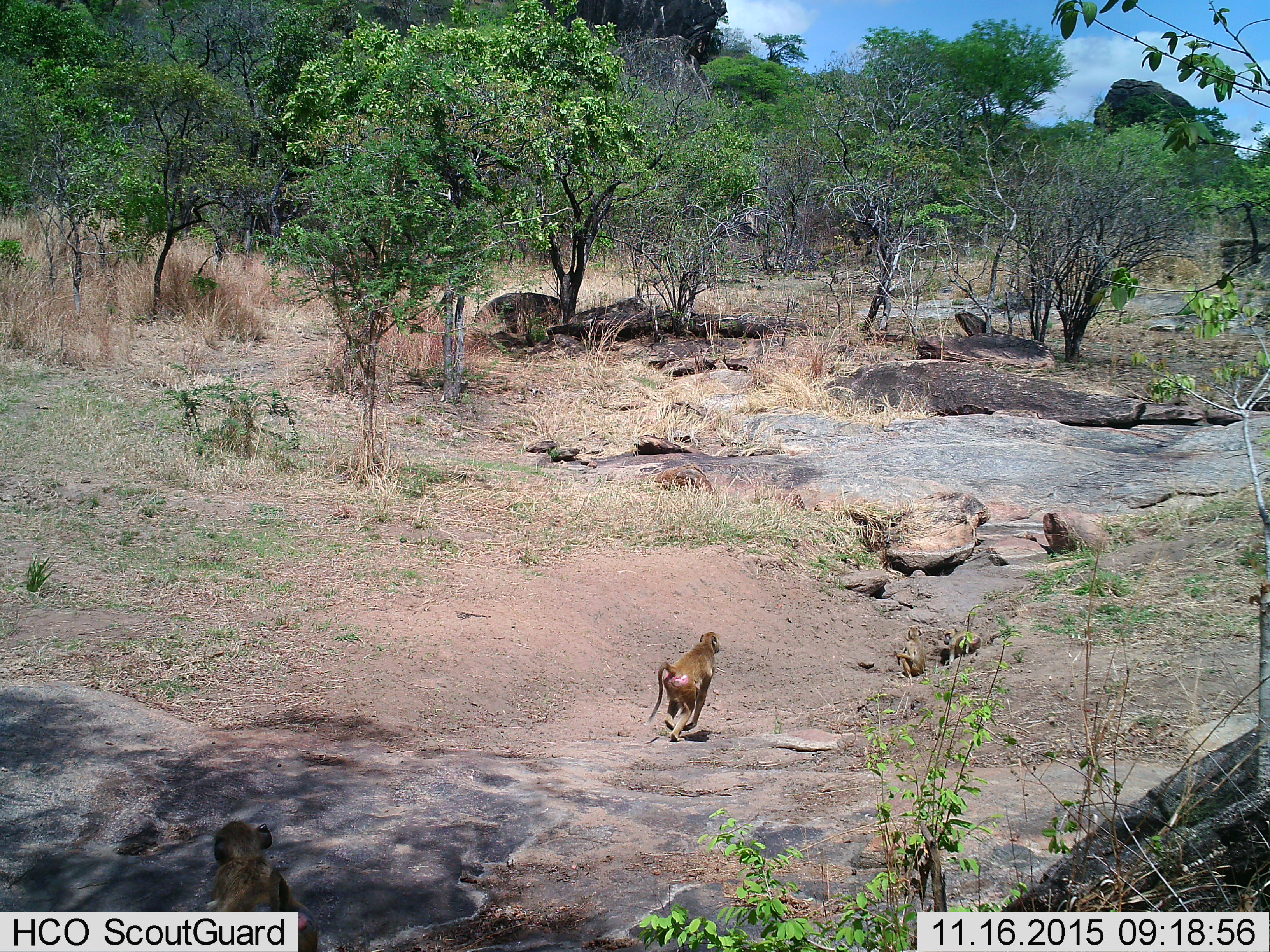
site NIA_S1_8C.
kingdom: Animalia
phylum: Chordata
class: Mammalia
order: Primates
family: Cercopithecidae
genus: Papio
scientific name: Papio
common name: baboon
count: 3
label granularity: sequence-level